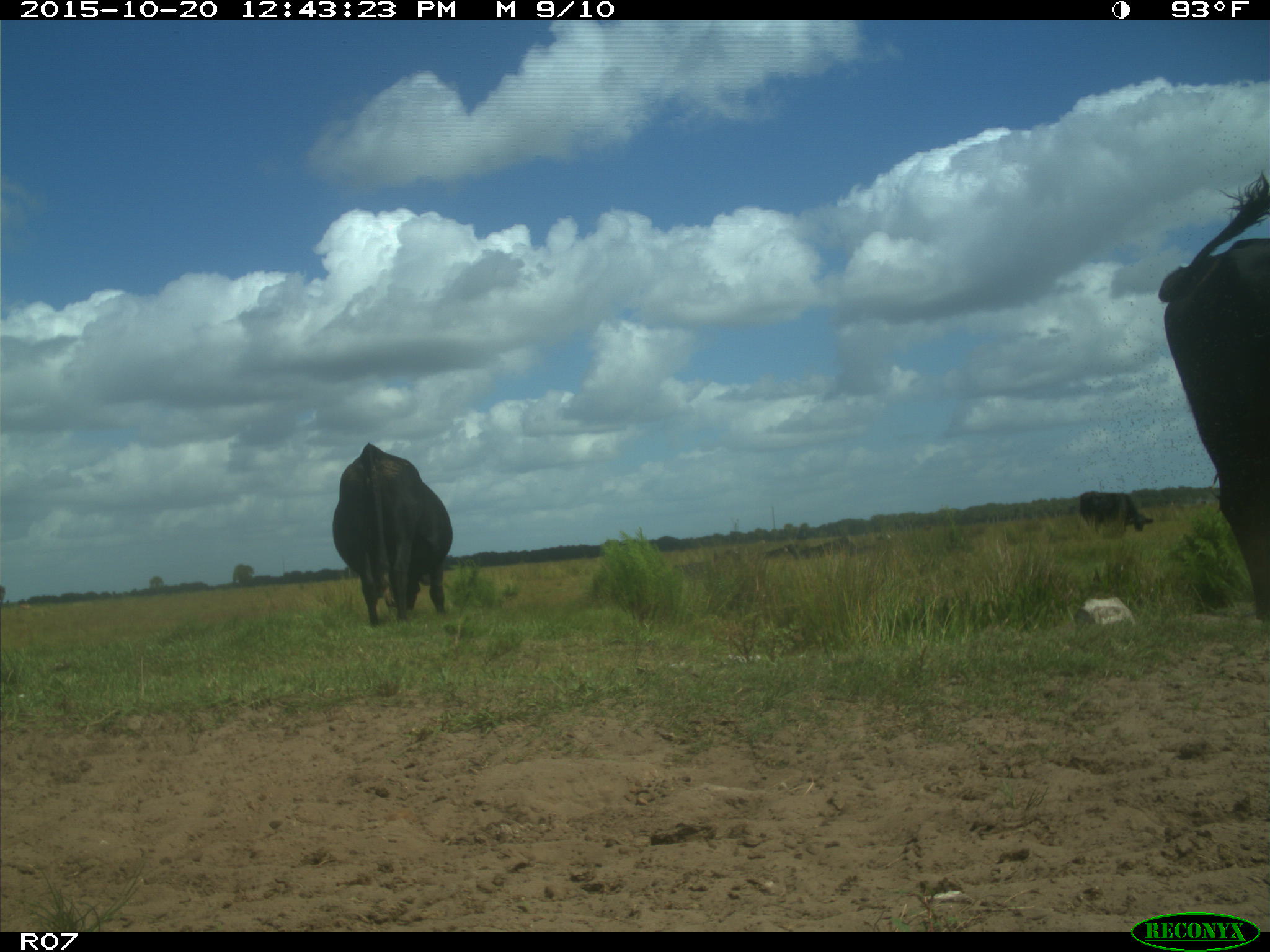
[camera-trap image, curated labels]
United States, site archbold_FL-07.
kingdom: Animalia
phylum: Chordata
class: Mammalia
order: Artiodactyla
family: Bovidae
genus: Bos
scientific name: Bos taurus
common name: domestic cow